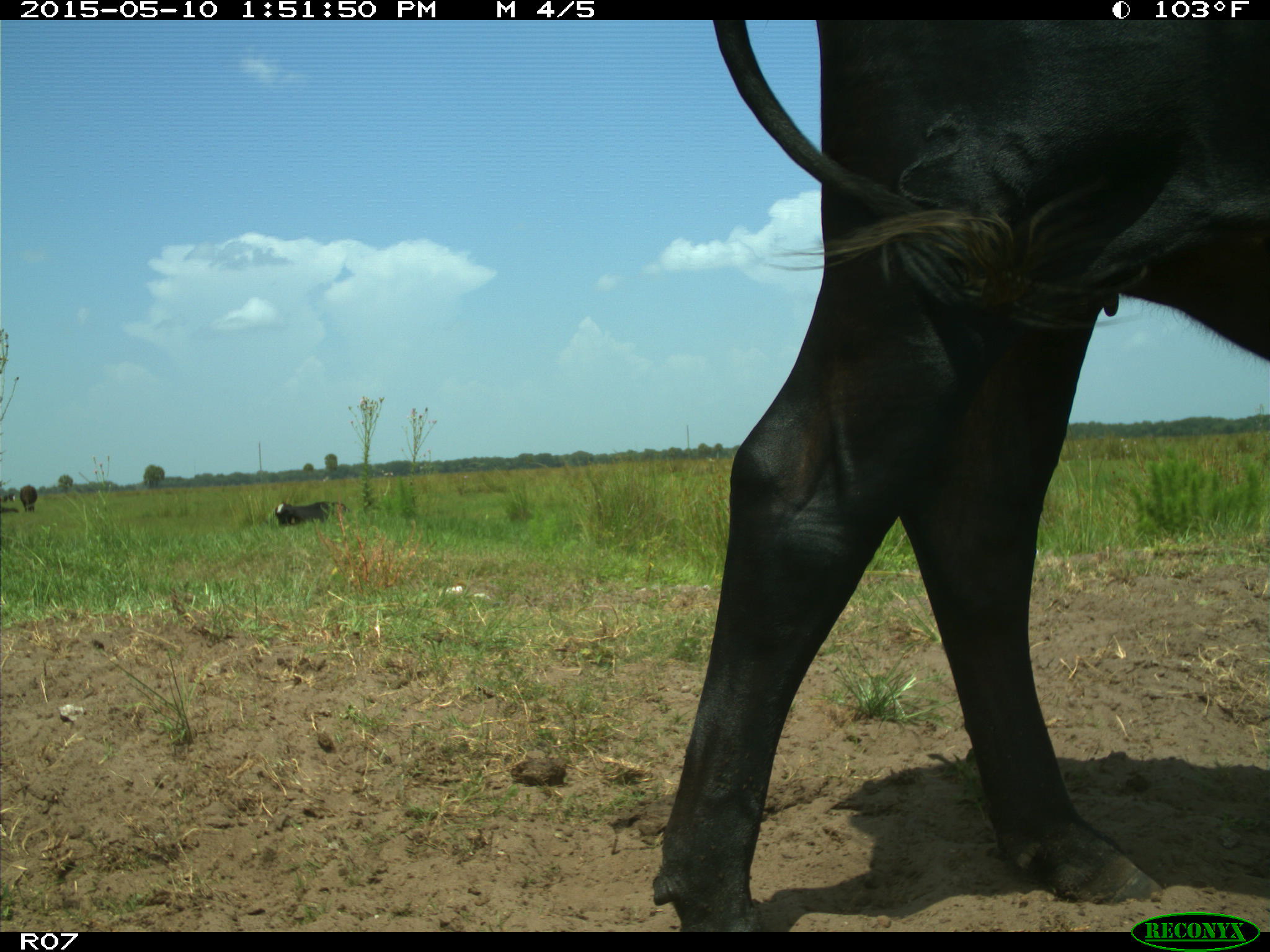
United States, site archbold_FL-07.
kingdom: Animalia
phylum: Chordata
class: Mammalia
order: Artiodactyla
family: Bovidae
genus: Bos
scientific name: Bos taurus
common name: domestic cow